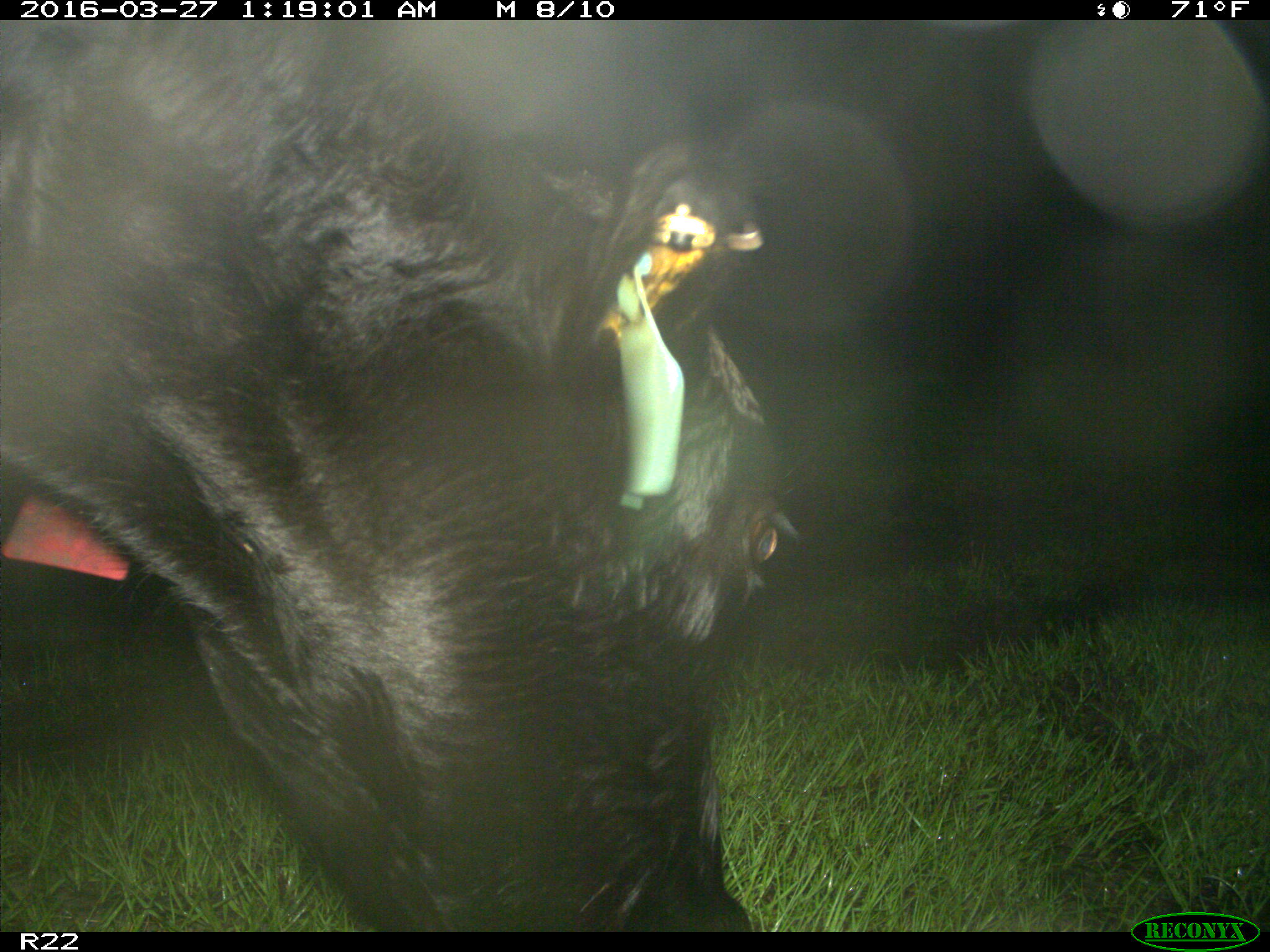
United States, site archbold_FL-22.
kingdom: Animalia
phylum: Chordata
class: Mammalia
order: Artiodactyla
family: Bovidae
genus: Bos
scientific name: Bos taurus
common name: domestic cow